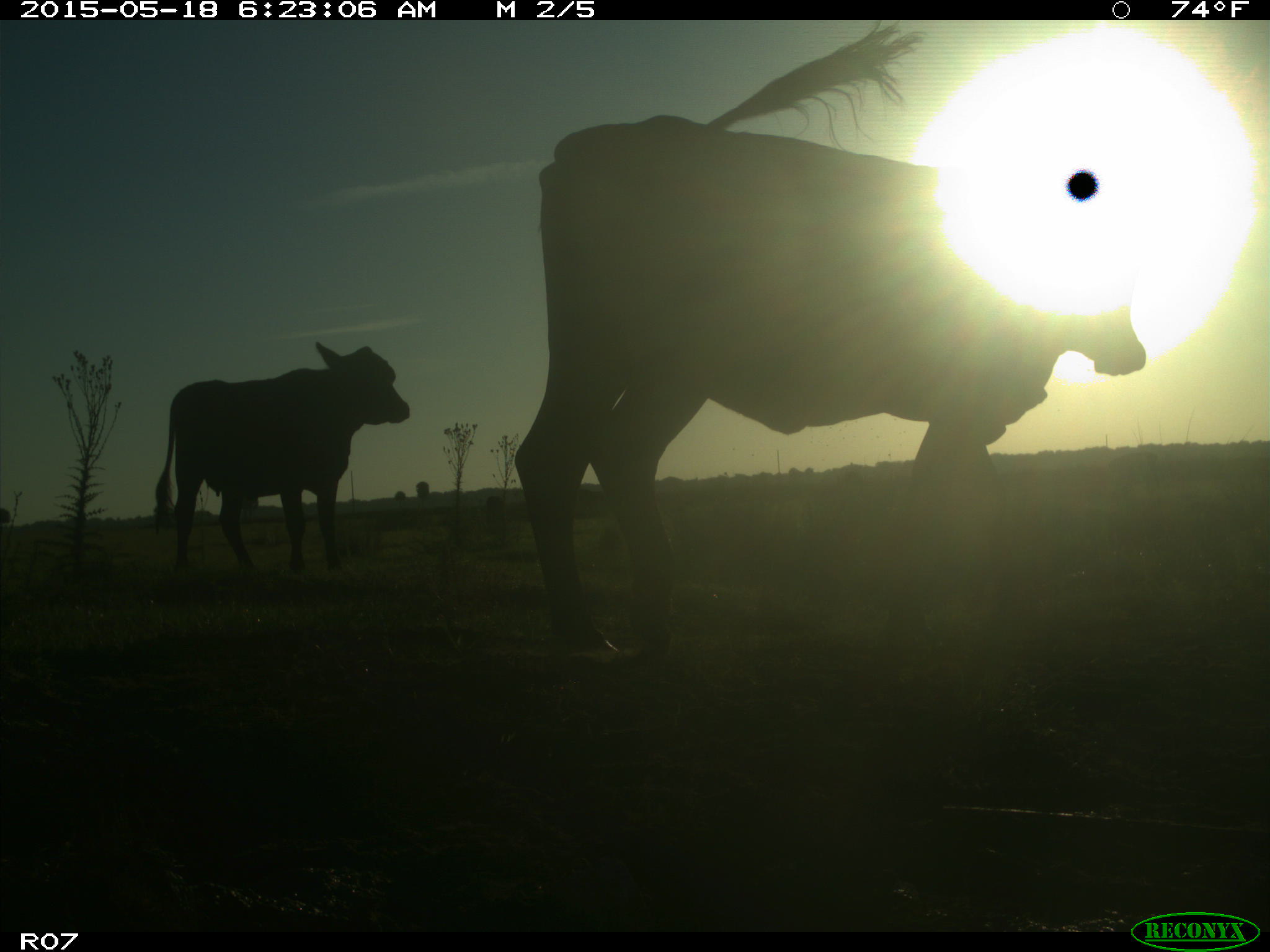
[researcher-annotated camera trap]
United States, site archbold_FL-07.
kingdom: Animalia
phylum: Chordata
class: Mammalia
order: Artiodactyla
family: Bovidae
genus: Bos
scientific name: Bos taurus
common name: domestic cow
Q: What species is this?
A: Bos taurus (domestic cow).